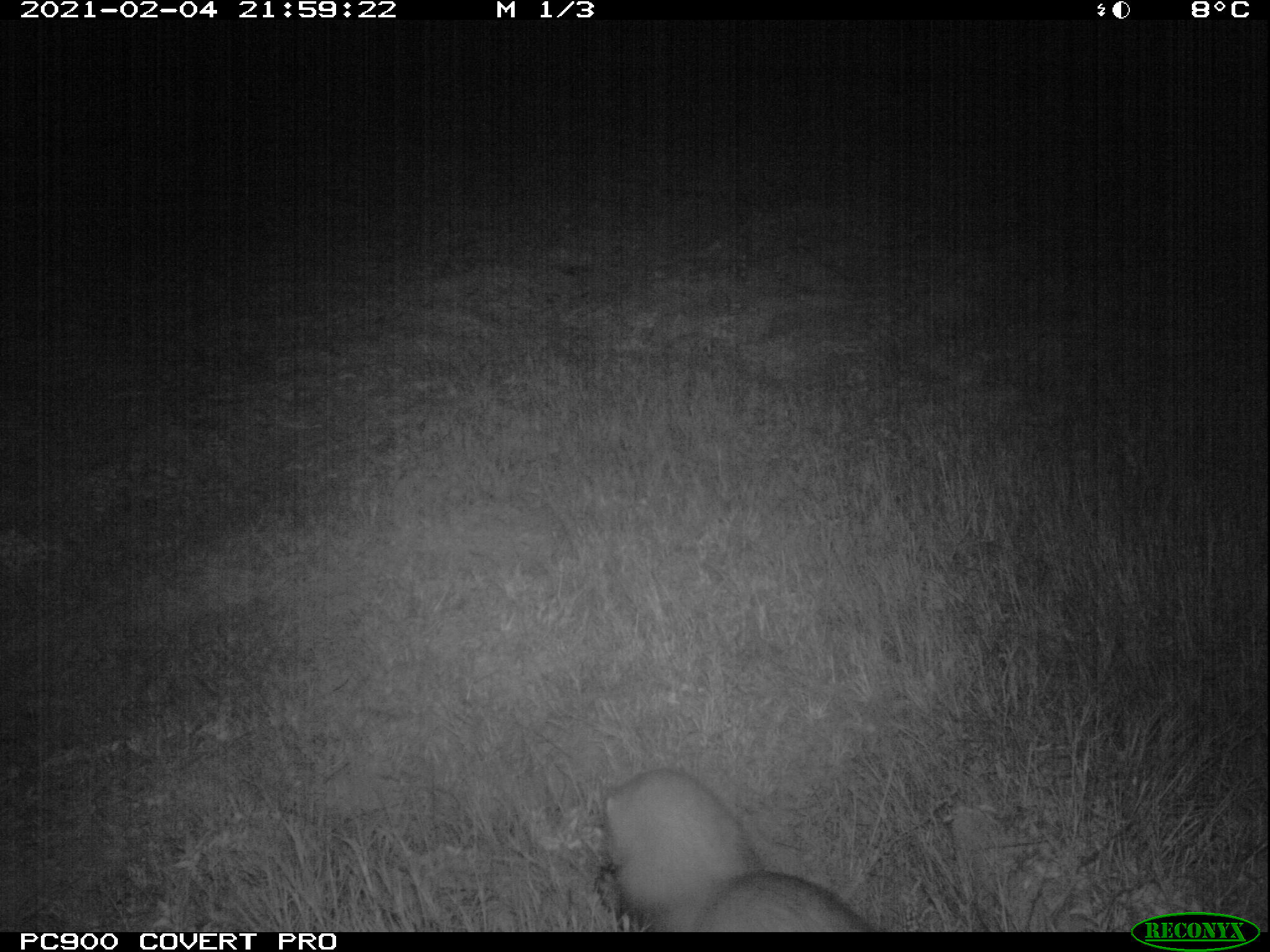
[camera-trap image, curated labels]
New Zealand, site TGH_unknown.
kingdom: Animalia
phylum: Chordata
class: Mammalia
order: Carnivora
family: Mustelidae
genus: Mustela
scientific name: Mustela furo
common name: ferret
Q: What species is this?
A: Ferret (Mustela furo).